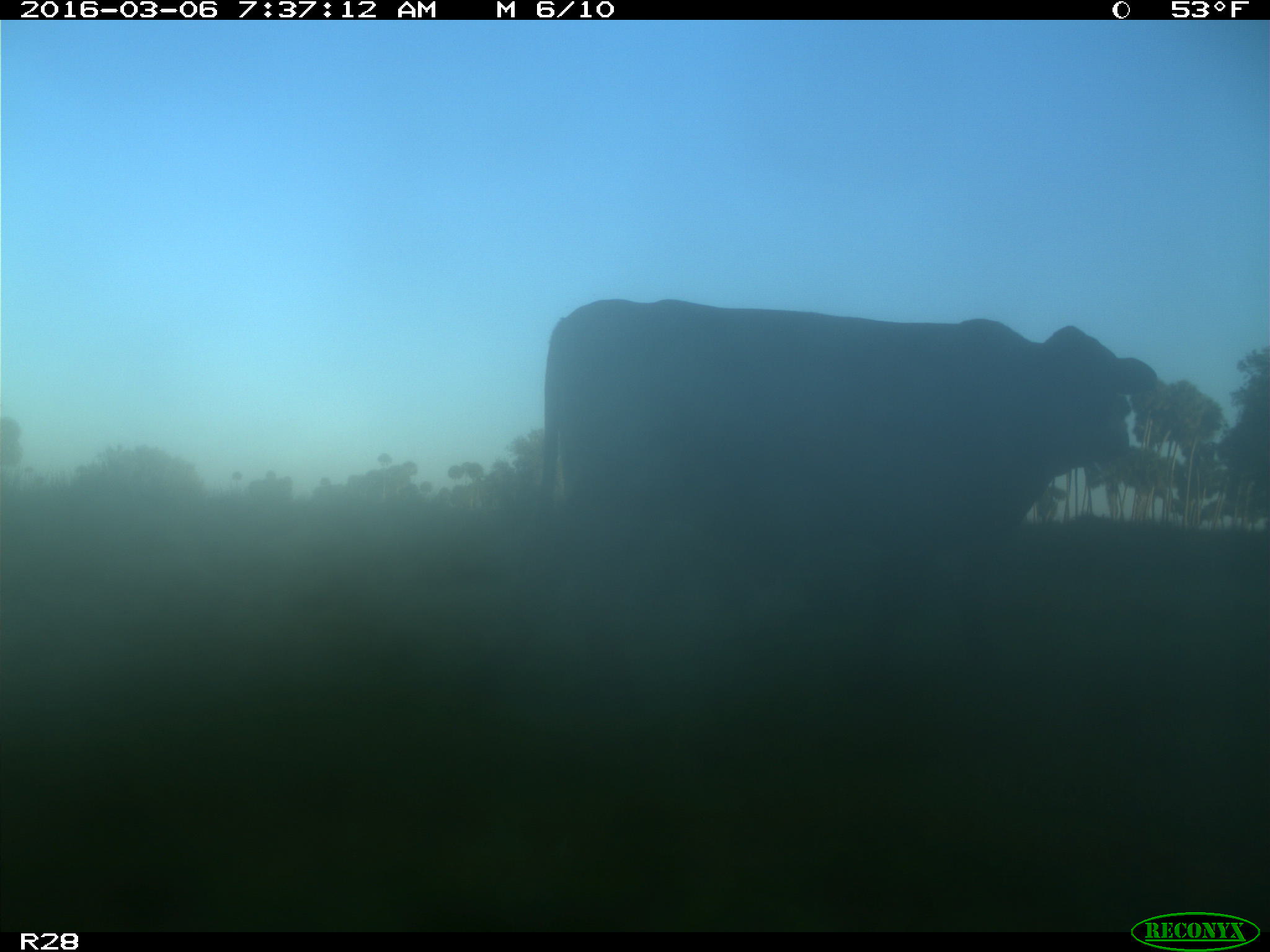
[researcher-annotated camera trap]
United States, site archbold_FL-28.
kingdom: Animalia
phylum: Chordata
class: Mammalia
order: Artiodactyla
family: Bovidae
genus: Bos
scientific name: Bos taurus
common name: domestic cow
Bos taurus (domestic cow).